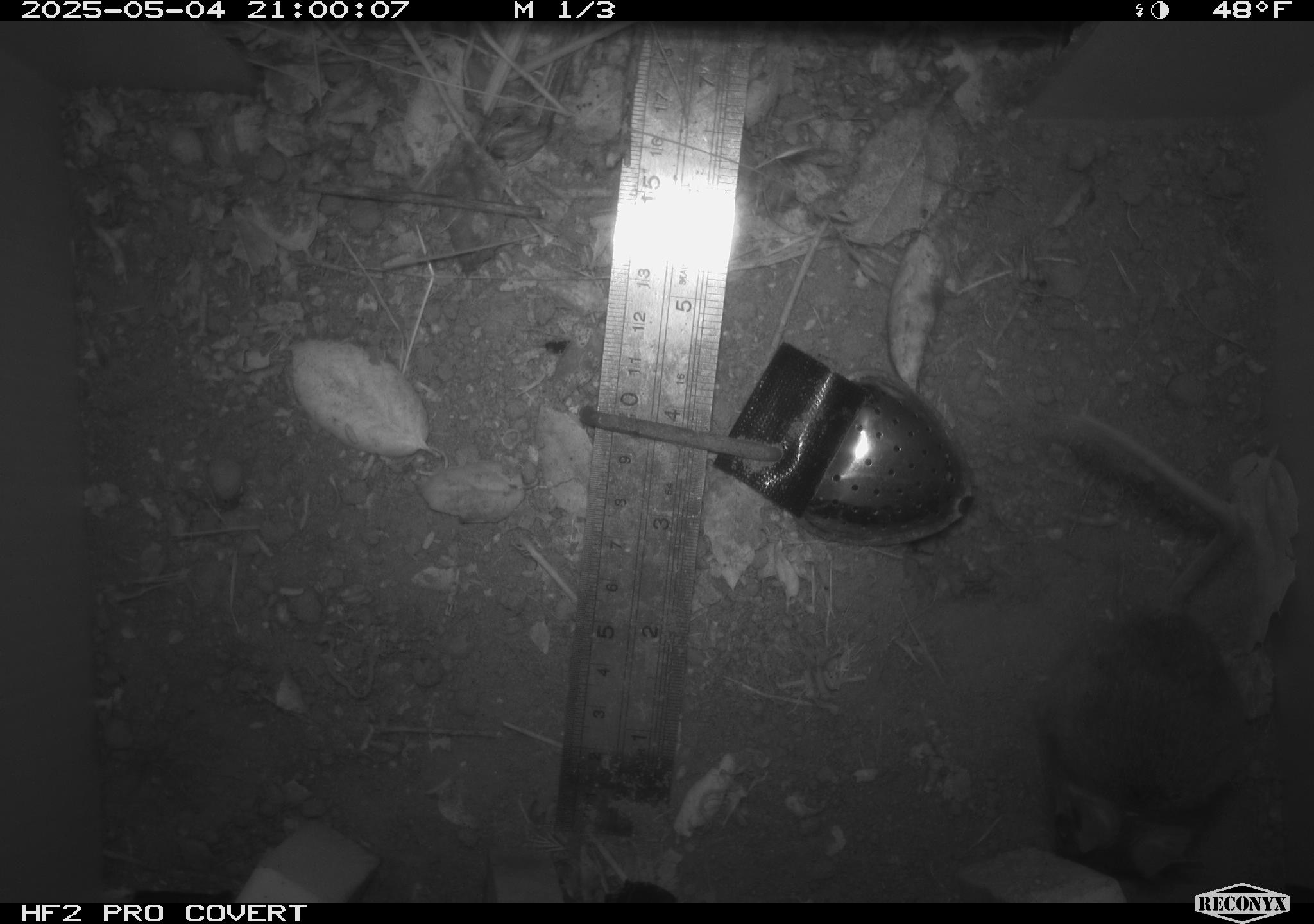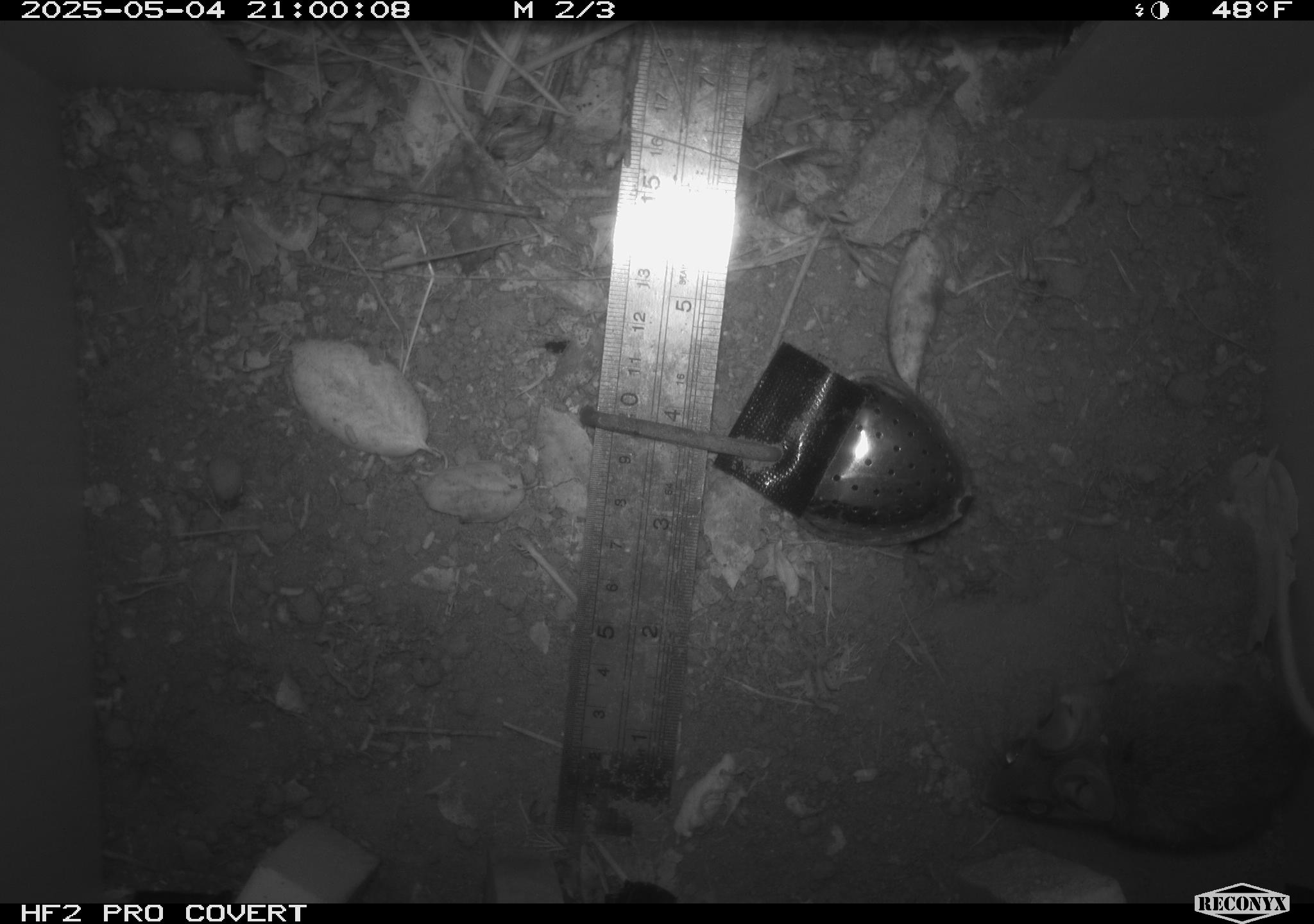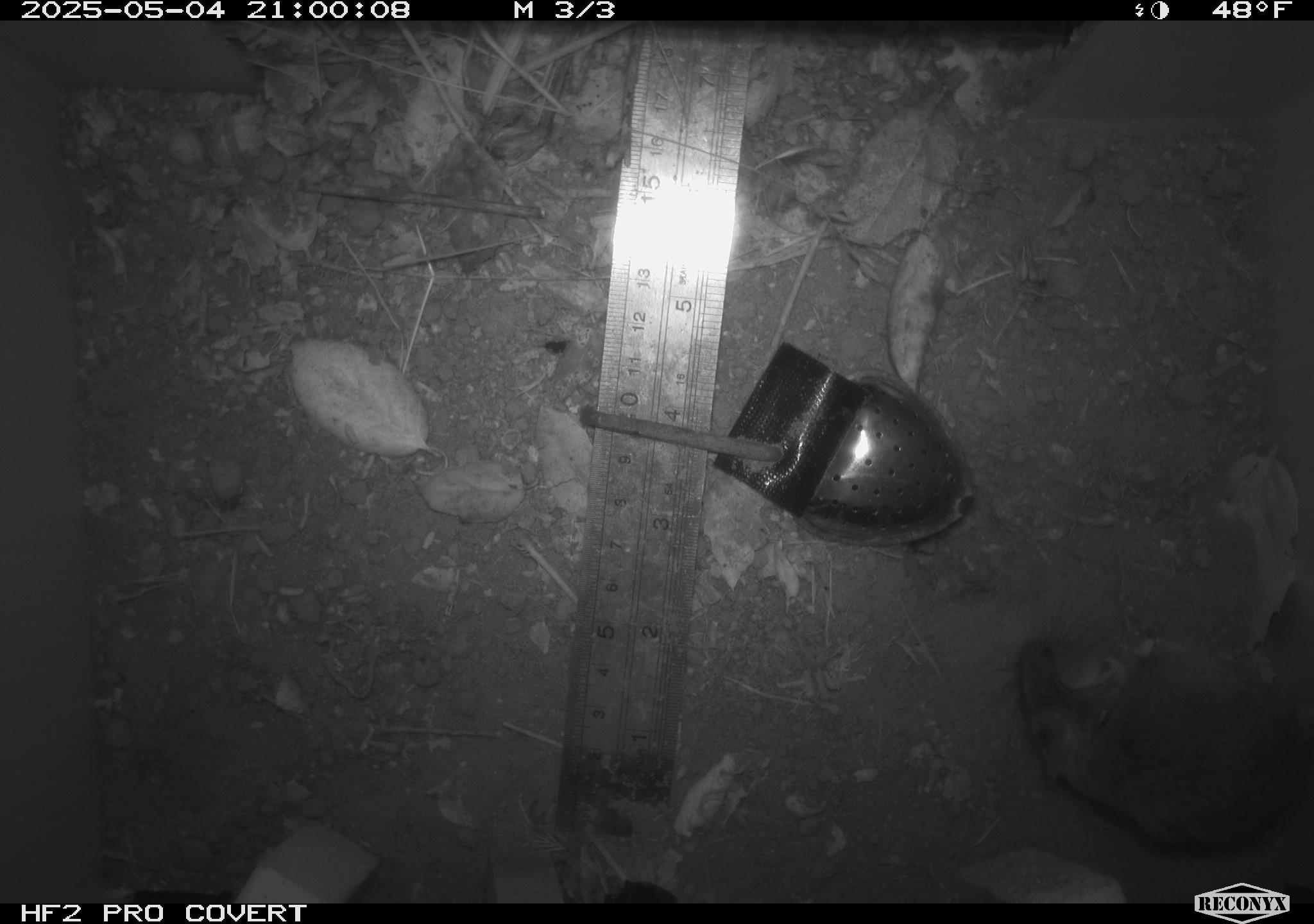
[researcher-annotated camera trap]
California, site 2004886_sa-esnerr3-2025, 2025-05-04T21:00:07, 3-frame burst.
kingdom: Animalia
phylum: Chordata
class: Mammalia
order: Rodentia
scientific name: Rodentia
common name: rodent